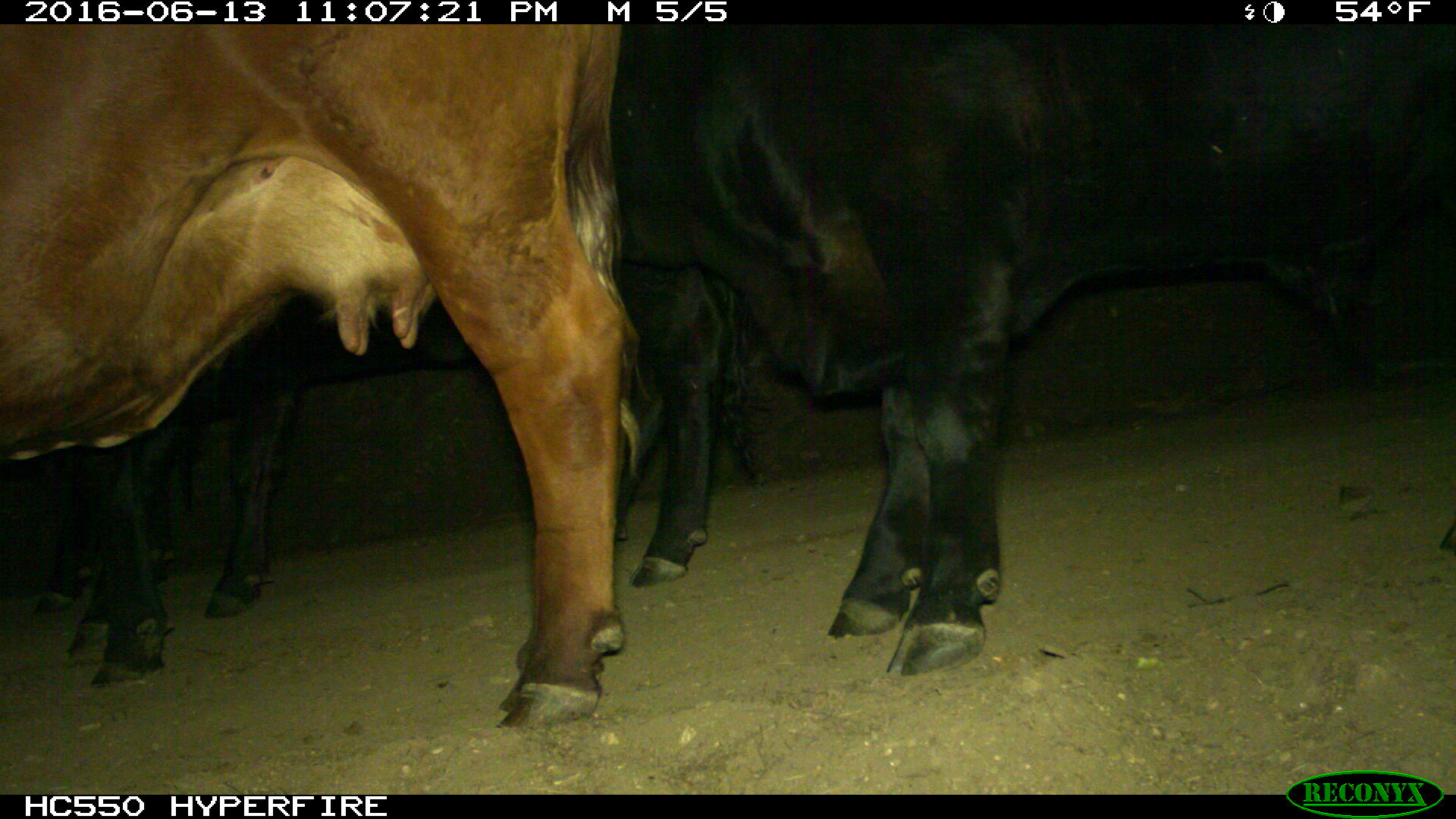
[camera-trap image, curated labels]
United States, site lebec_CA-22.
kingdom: Animalia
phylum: Chordata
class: Mammalia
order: Artiodactyla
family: Bovidae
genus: Bos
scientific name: Bos taurus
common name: domestic cow